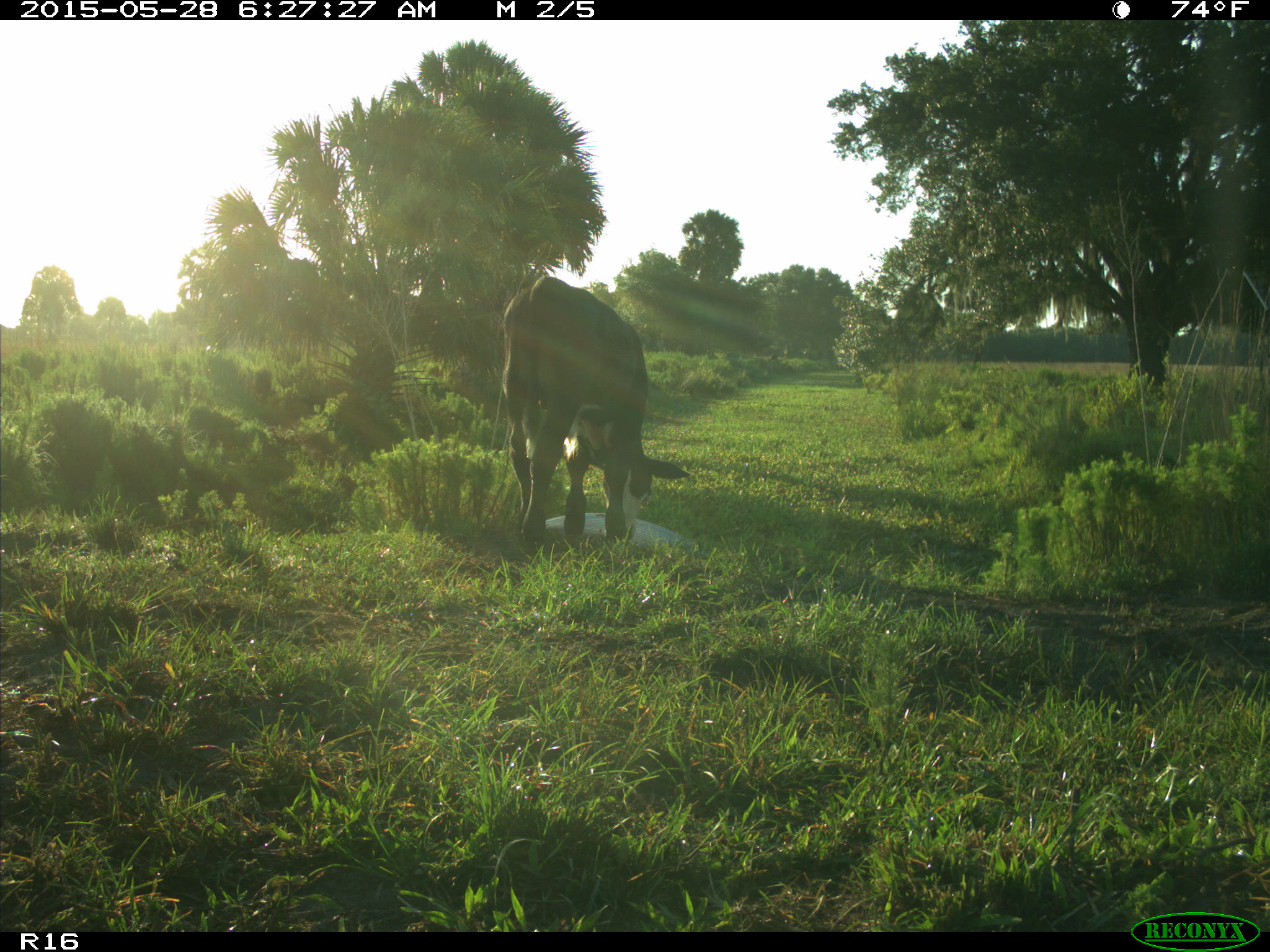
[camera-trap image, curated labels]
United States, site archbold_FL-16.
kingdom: Animalia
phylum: Chordata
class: Mammalia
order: Artiodactyla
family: Bovidae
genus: Bos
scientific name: Bos taurus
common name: domestic cow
Bos taurus (domestic cow).